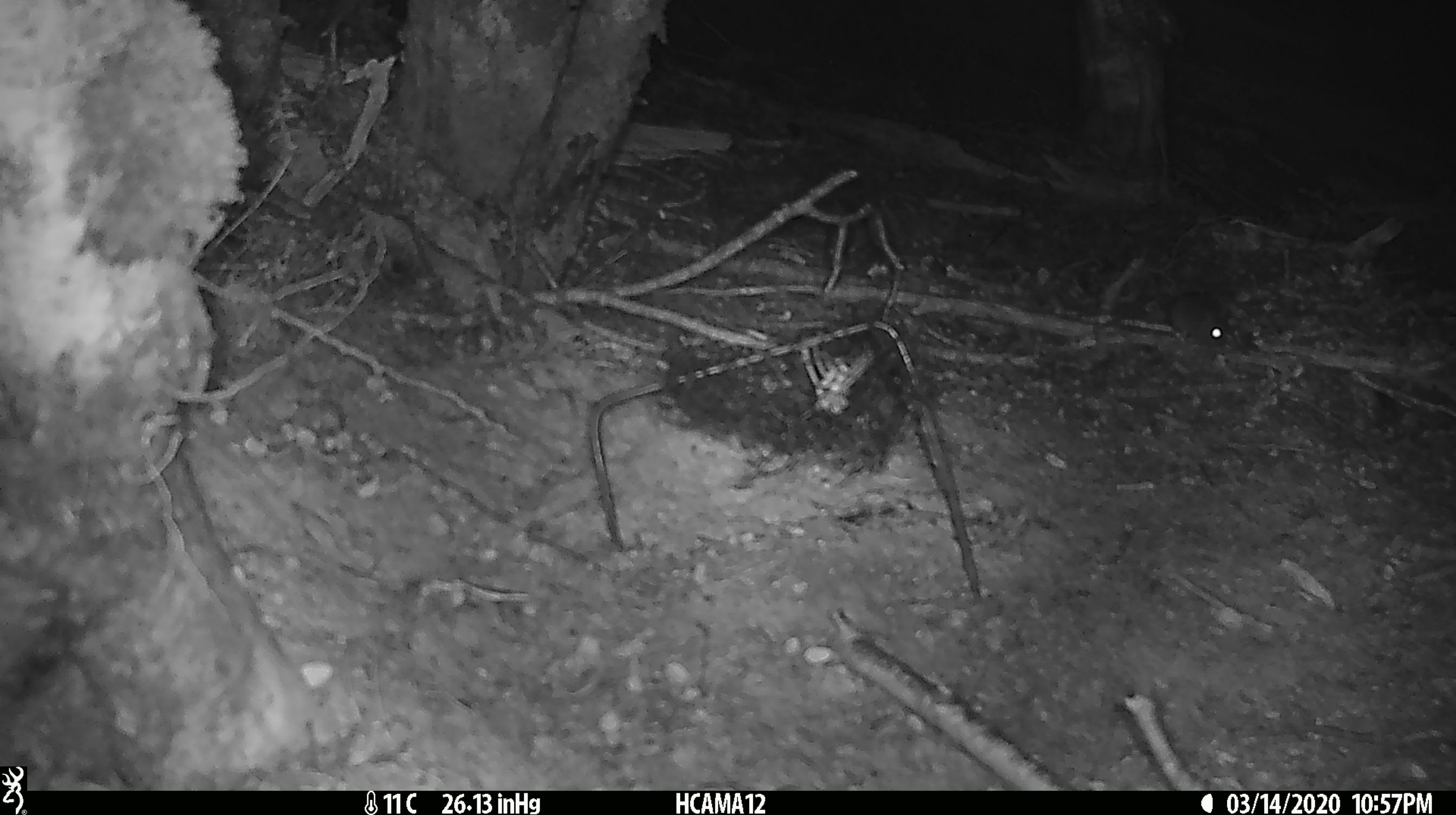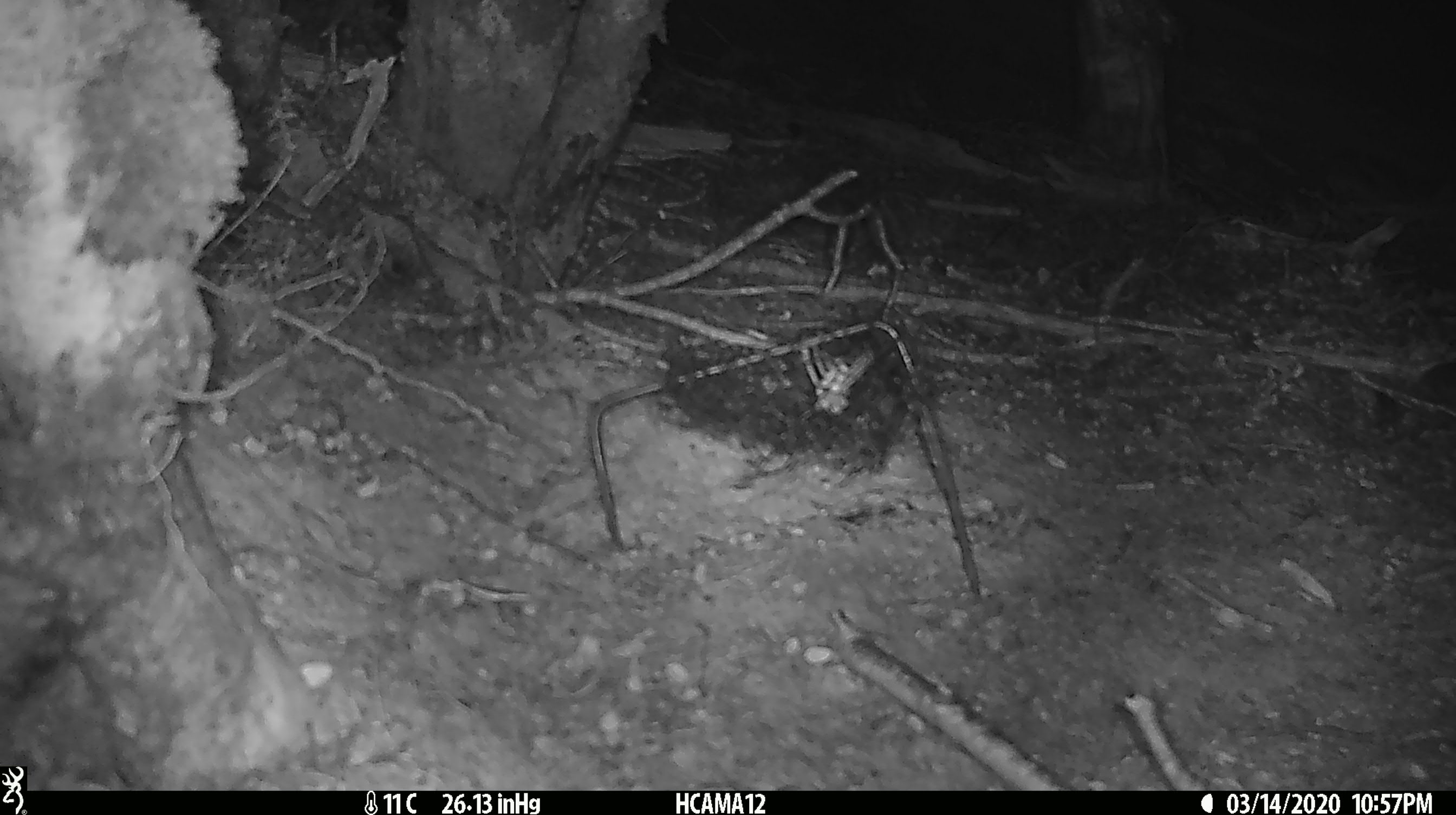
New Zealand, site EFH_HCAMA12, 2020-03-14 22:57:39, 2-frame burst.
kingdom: Animalia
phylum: Chordata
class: Mammalia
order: Rodentia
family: Muridae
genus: Mus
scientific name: Mus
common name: mouse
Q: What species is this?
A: Mouse (Mus).